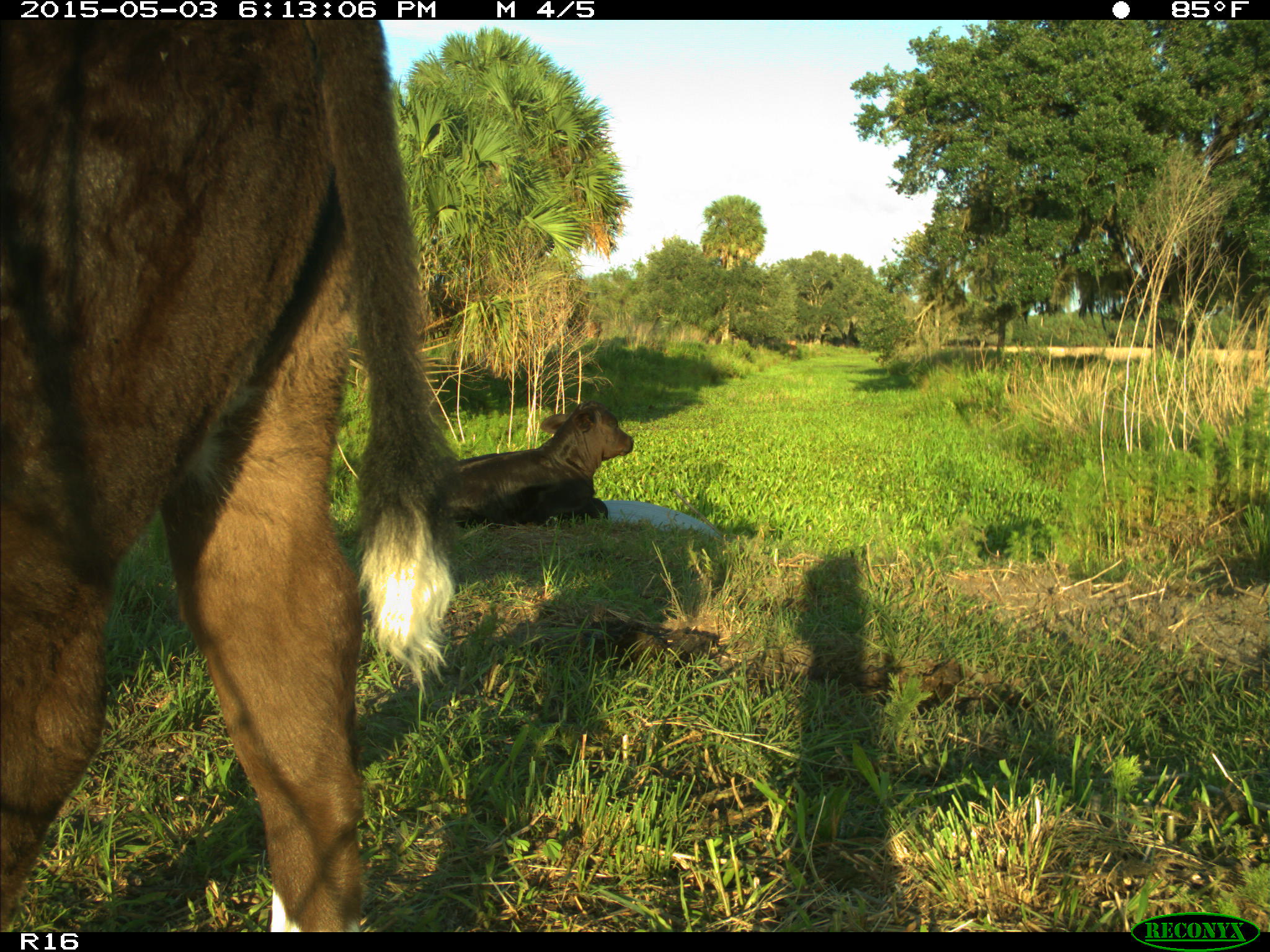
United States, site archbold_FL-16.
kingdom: Animalia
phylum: Chordata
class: Mammalia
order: Artiodactyla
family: Bovidae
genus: Bos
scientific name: Bos taurus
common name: domestic cow